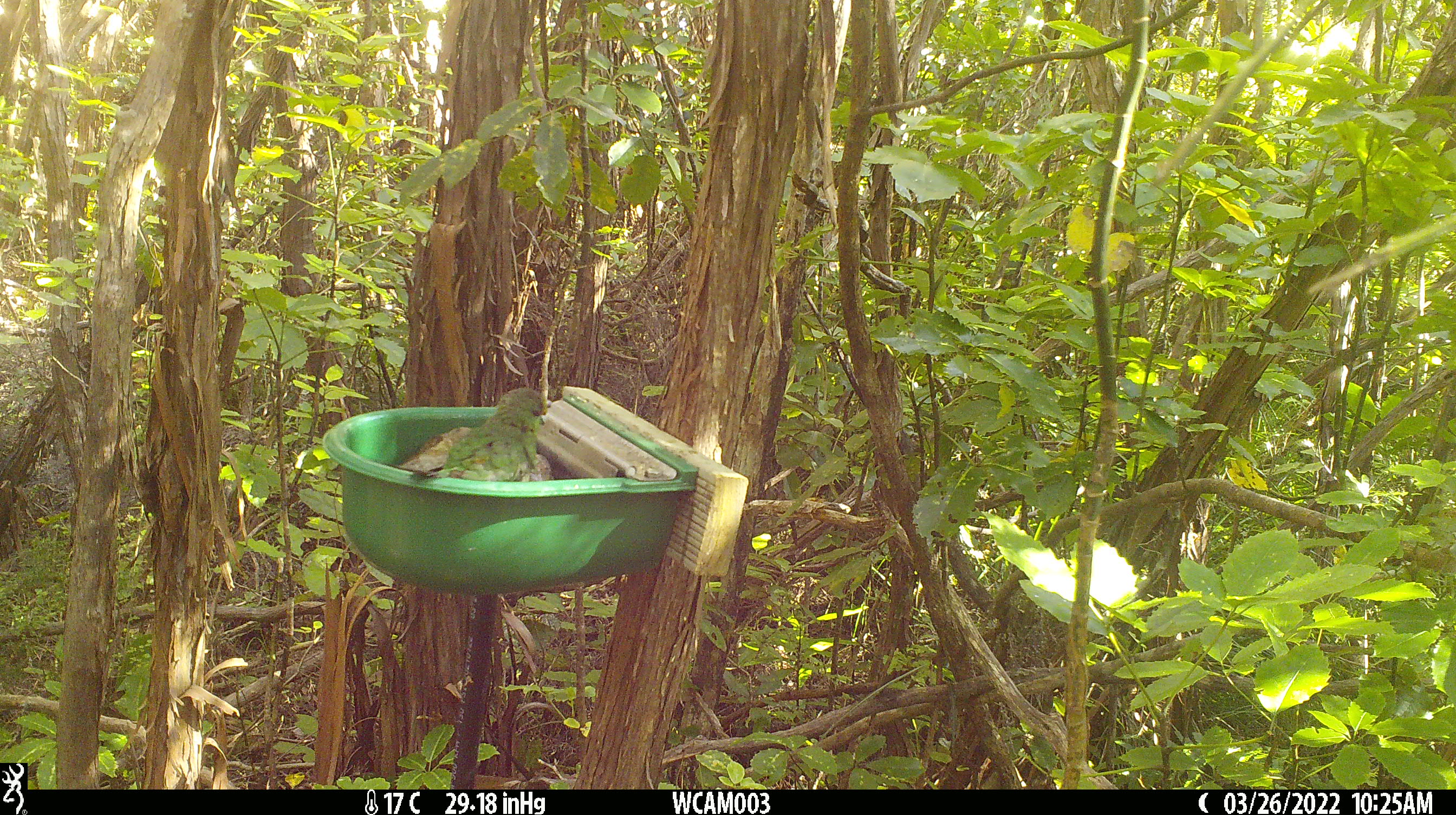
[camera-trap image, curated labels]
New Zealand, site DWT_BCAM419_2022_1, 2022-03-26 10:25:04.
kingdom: Animalia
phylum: Chordata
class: Aves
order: Psittaciformes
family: Psittaculidae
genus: Cyanoramphus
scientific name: Cyanoramphus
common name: parakeet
Parakeet (Cyanoramphus).